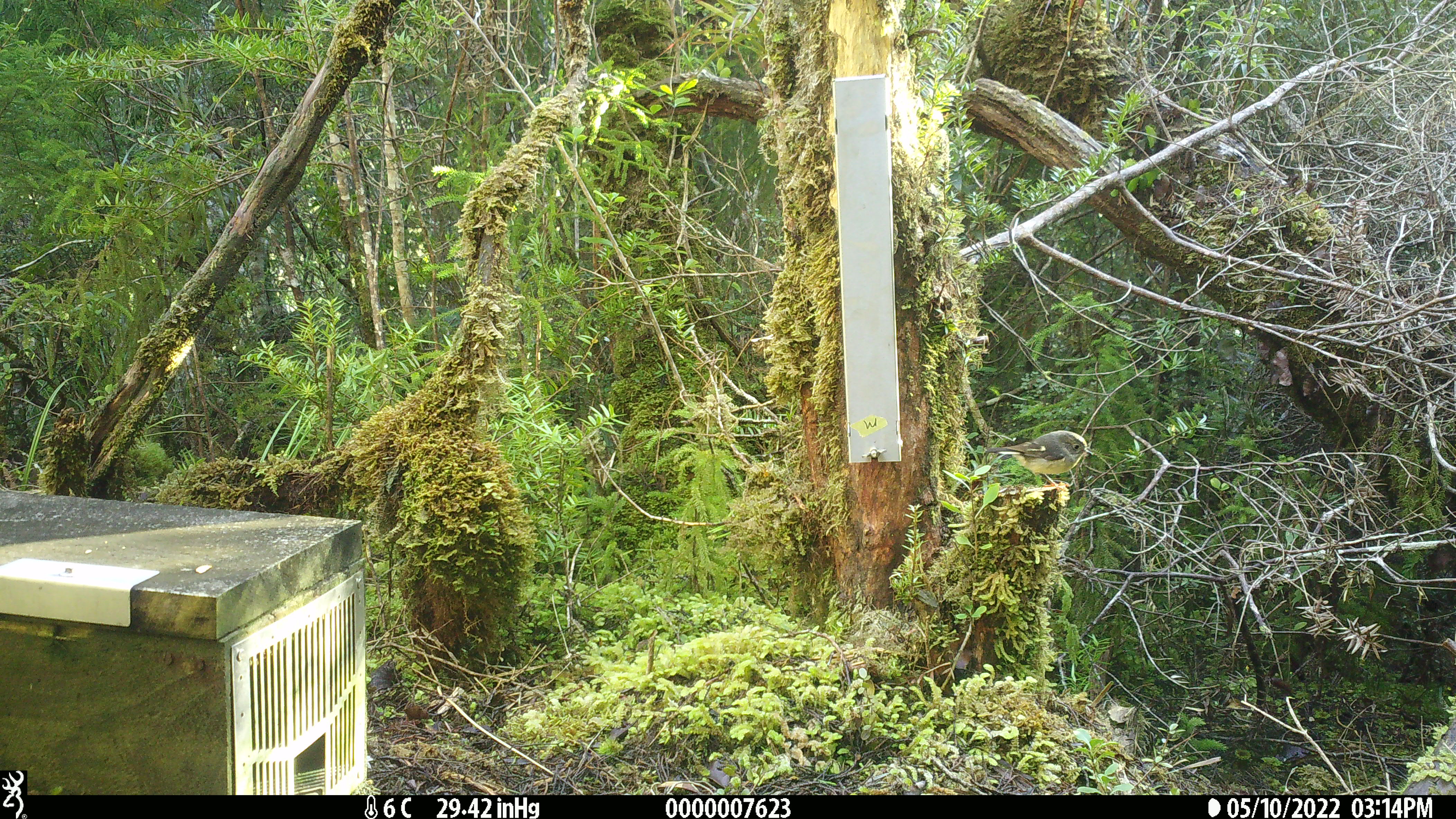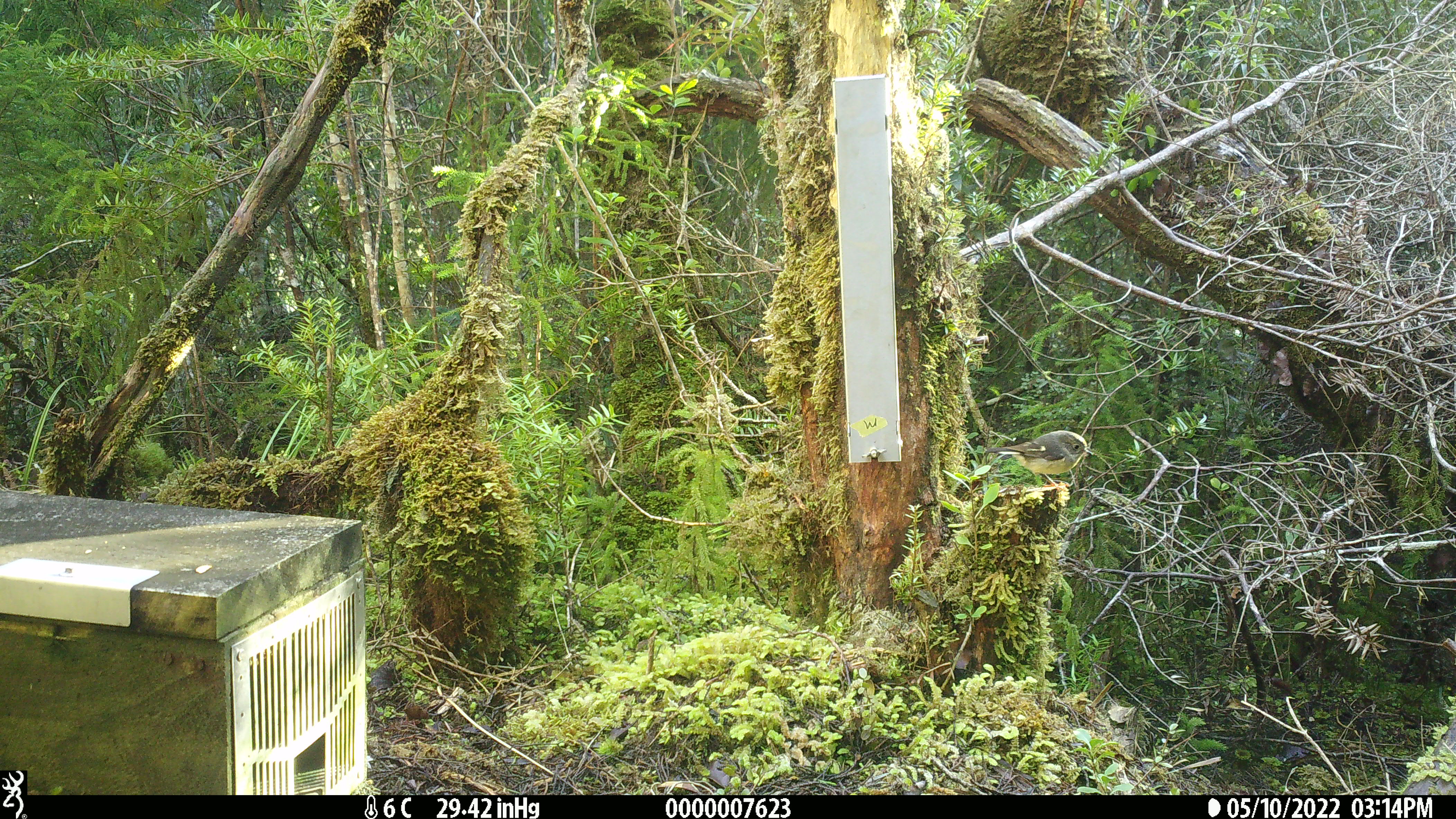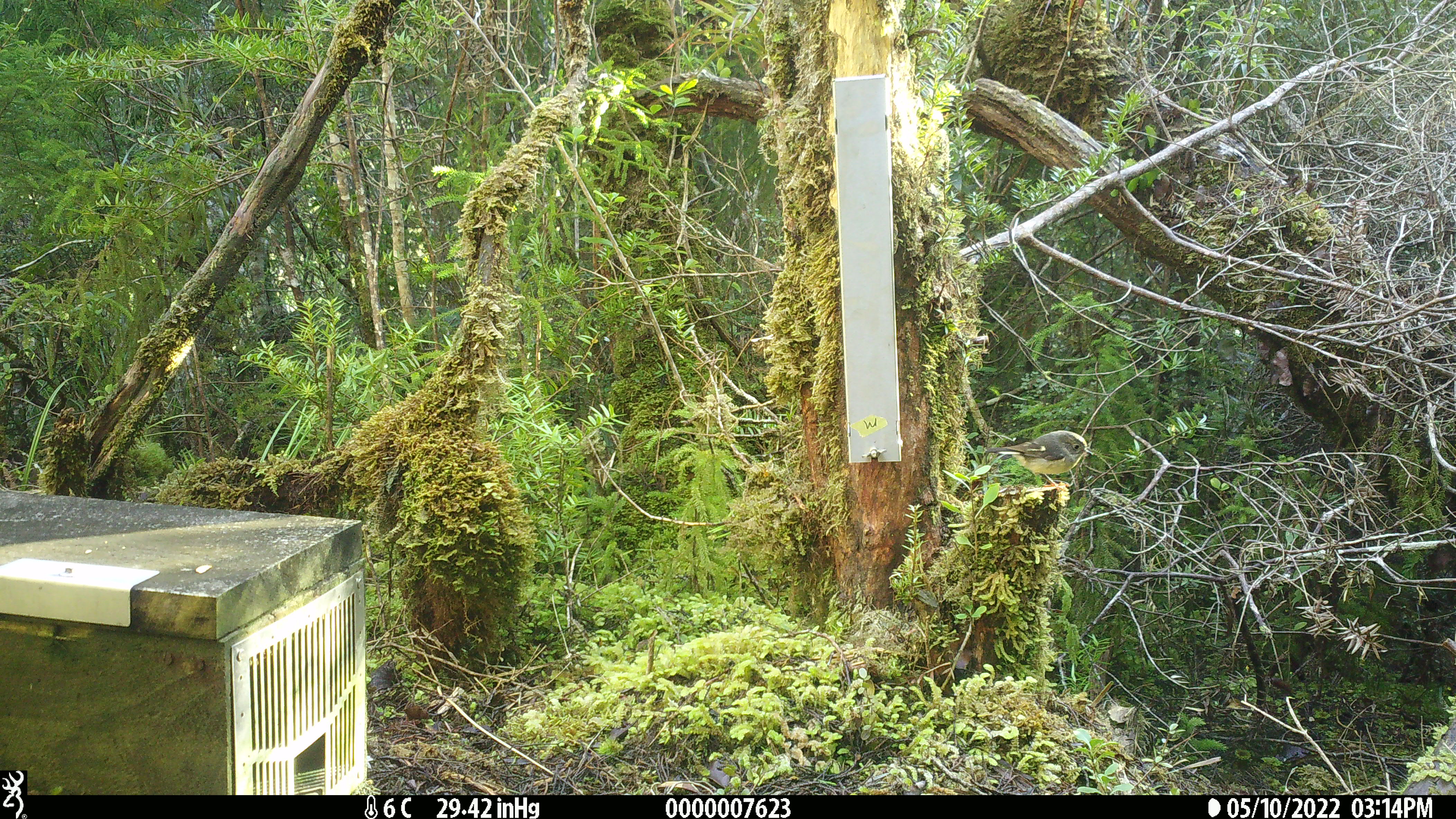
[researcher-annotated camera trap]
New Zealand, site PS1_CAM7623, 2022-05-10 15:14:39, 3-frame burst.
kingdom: Animalia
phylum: Chordata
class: Aves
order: Passeriformes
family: Petroicidae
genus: Petroica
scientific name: Petroica macrocephala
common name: tomtit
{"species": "tomtit (Petroica macrocephala)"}